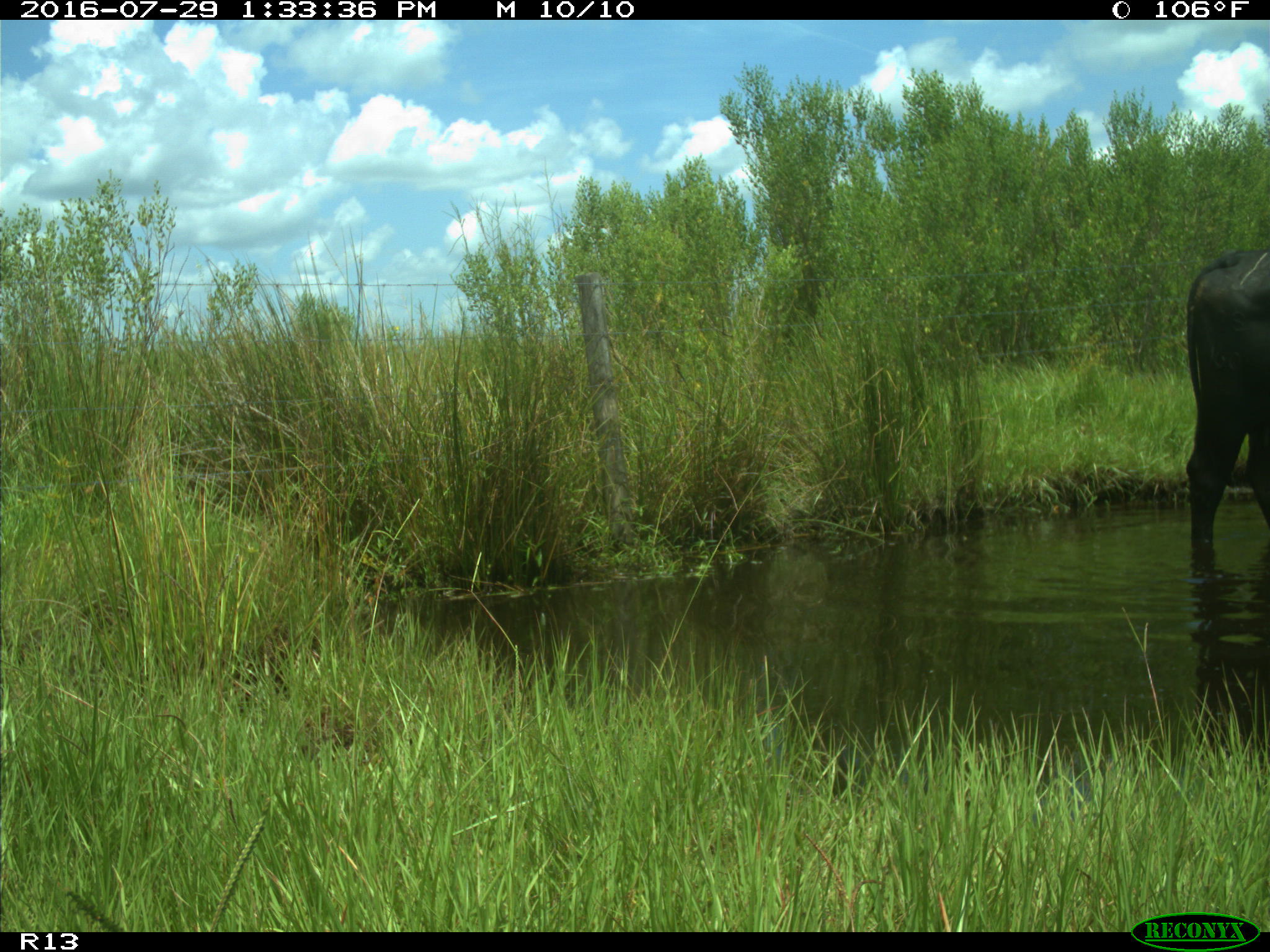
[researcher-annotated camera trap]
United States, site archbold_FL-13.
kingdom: Animalia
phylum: Chordata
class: Mammalia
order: Artiodactyla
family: Bovidae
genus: Bos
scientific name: Bos taurus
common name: domestic cow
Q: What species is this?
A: Bos taurus (domestic cow).